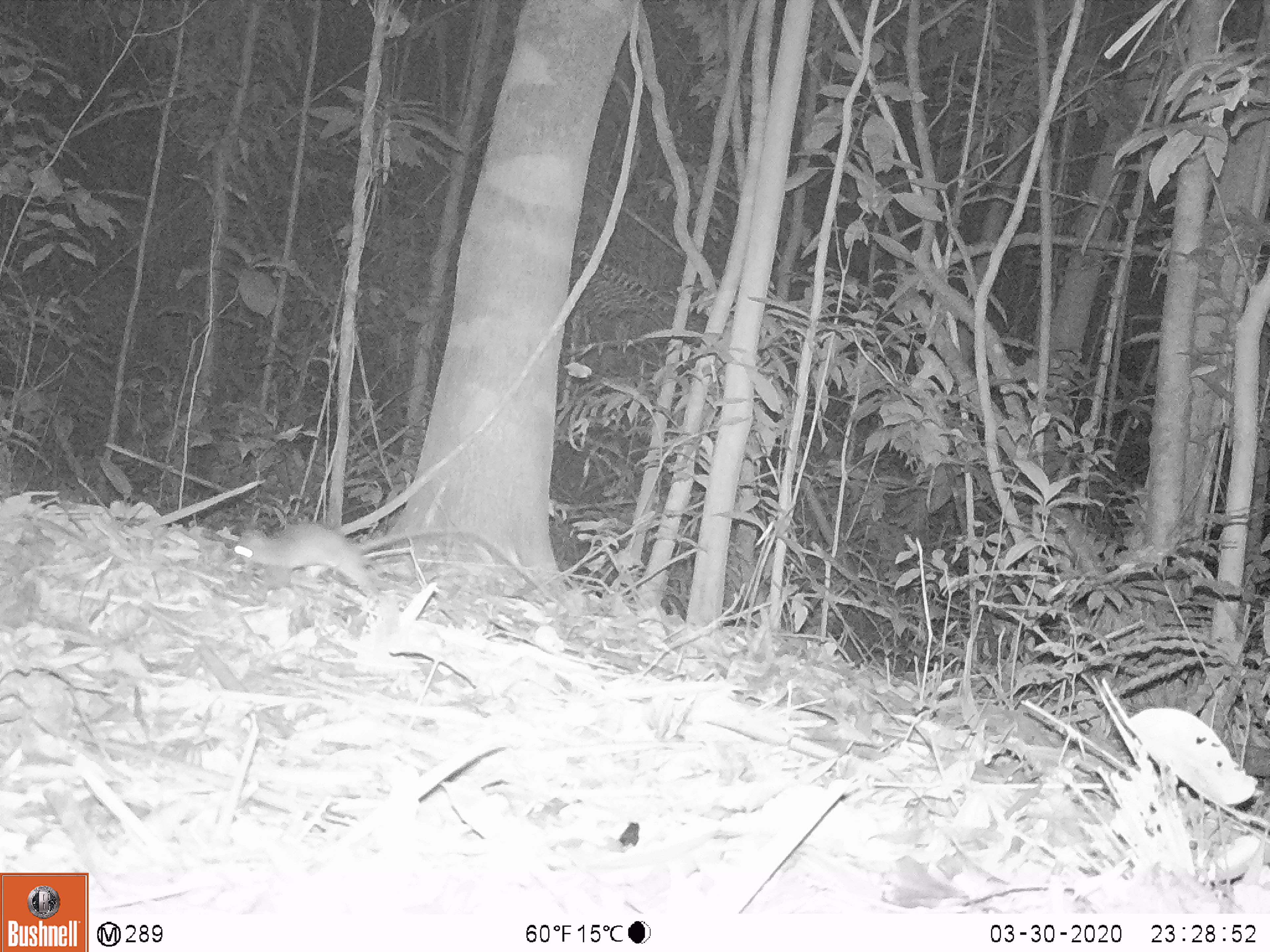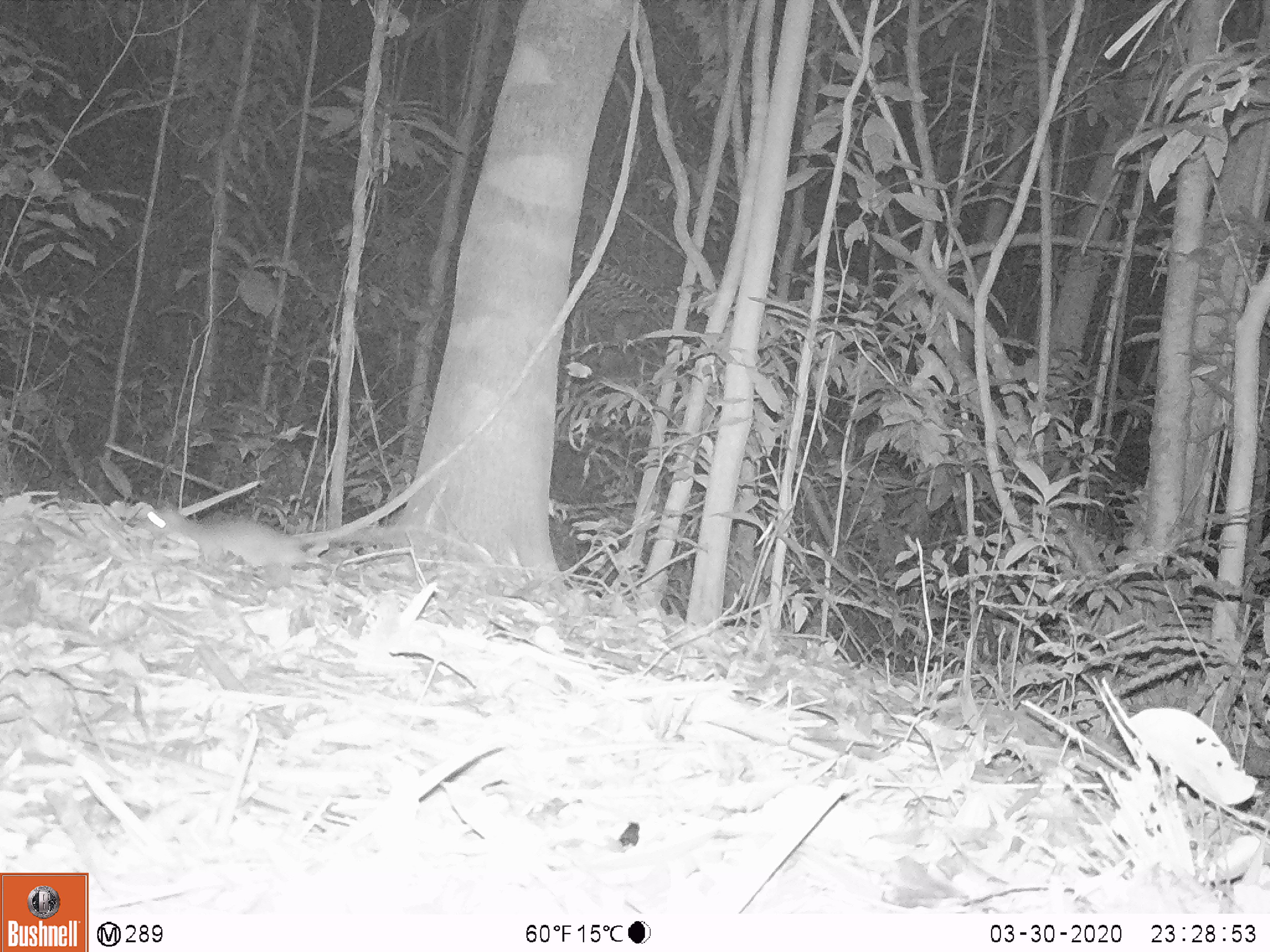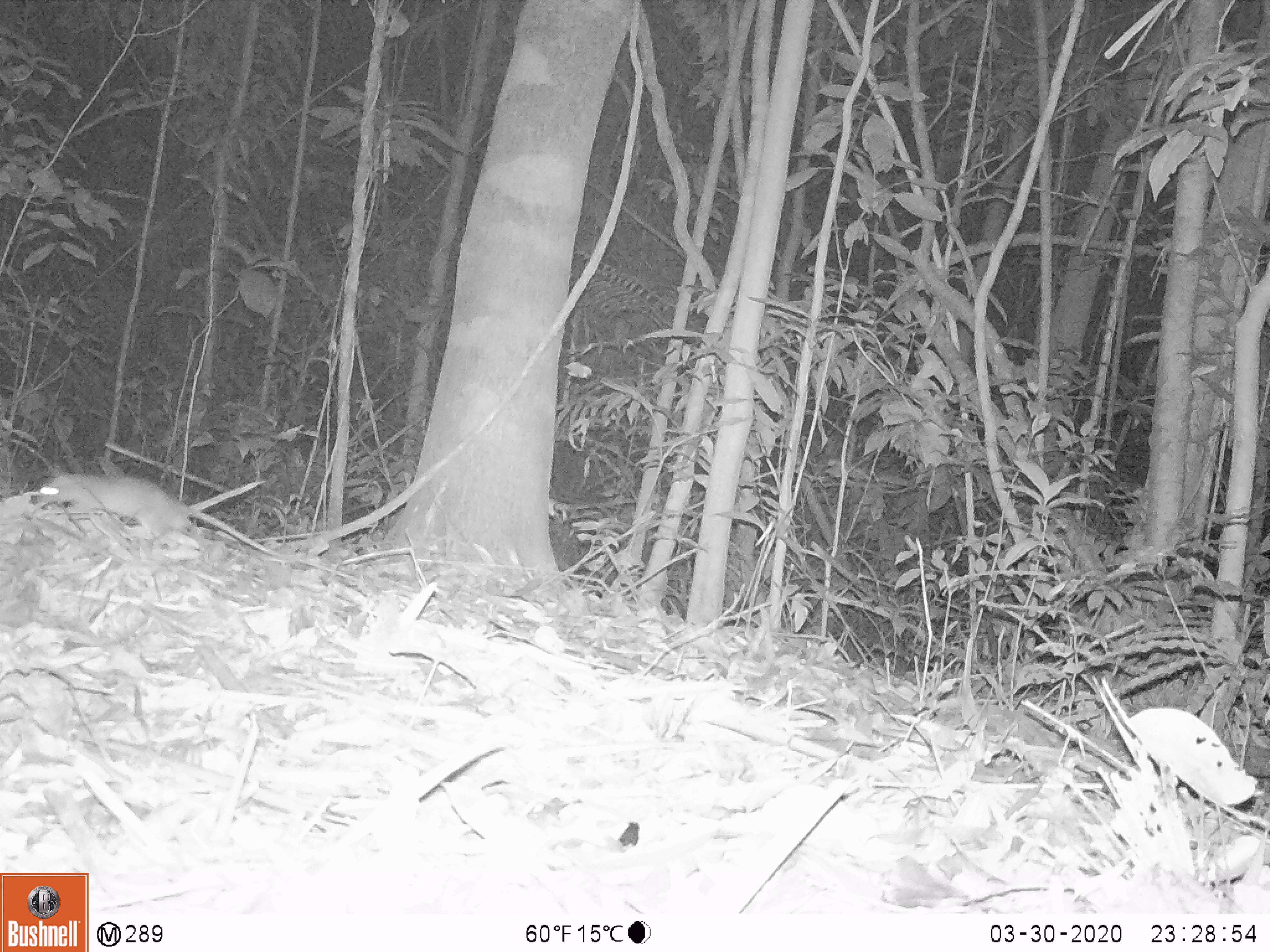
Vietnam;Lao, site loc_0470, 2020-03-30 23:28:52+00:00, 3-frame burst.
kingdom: Animalia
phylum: Chordata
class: Mammalia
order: Rodentia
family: Muridae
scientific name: Muridae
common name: old-world mice and rats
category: unidentified murid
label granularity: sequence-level